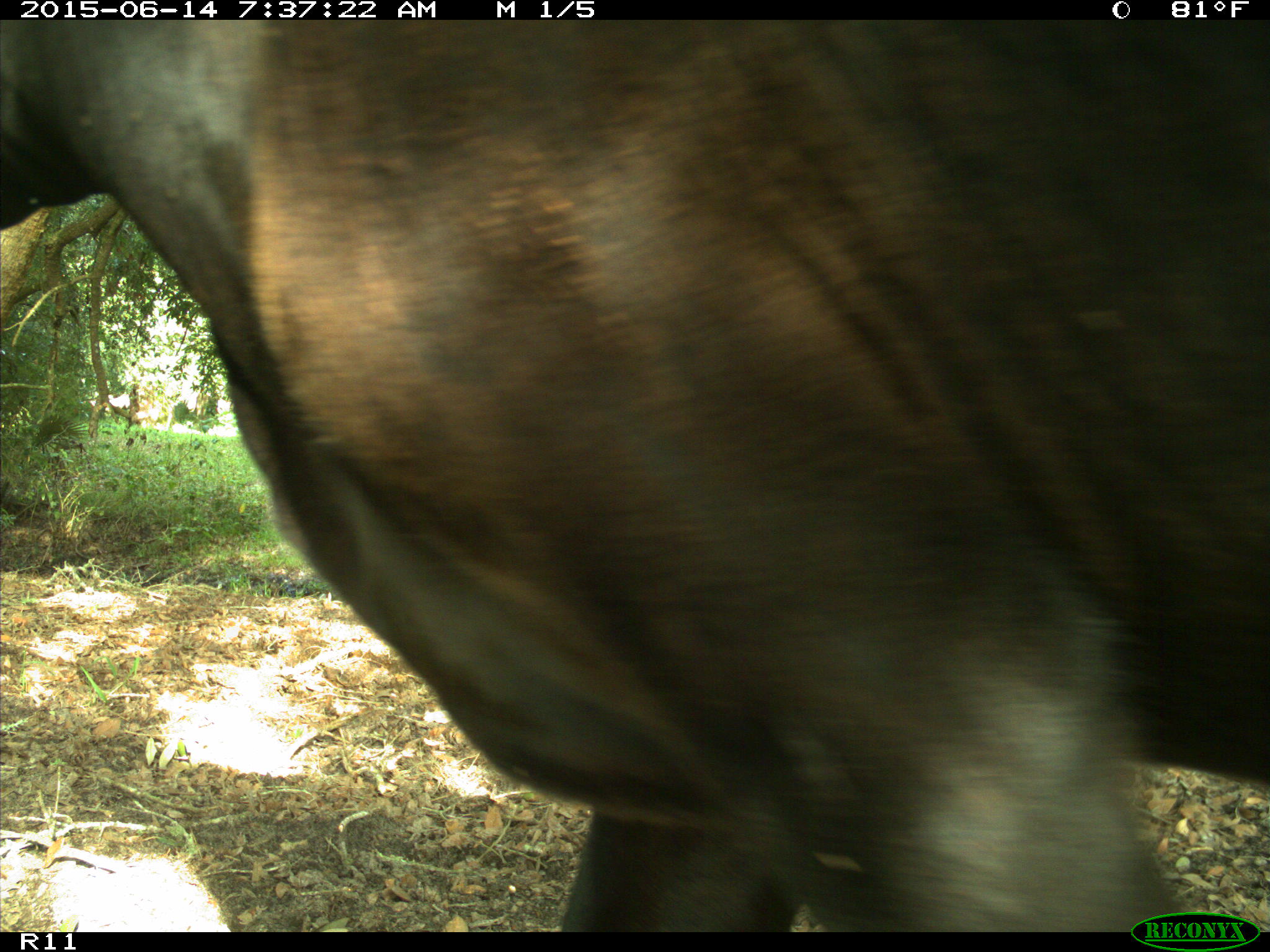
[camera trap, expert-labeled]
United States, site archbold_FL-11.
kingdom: Animalia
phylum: Chordata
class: Mammalia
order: Artiodactyla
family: Bovidae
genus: Bos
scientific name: Bos taurus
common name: domestic cow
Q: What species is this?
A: Bos taurus (domestic cow).